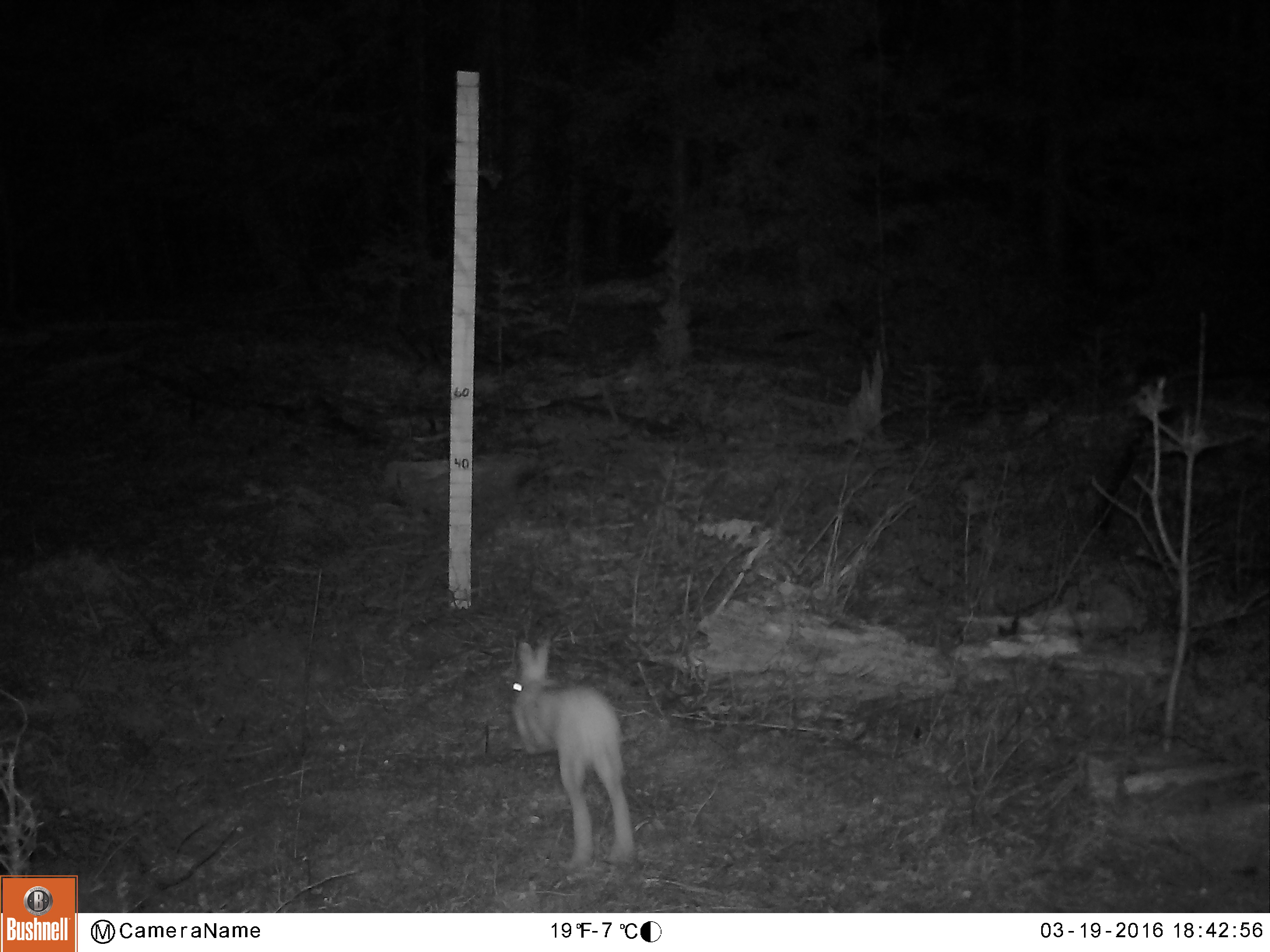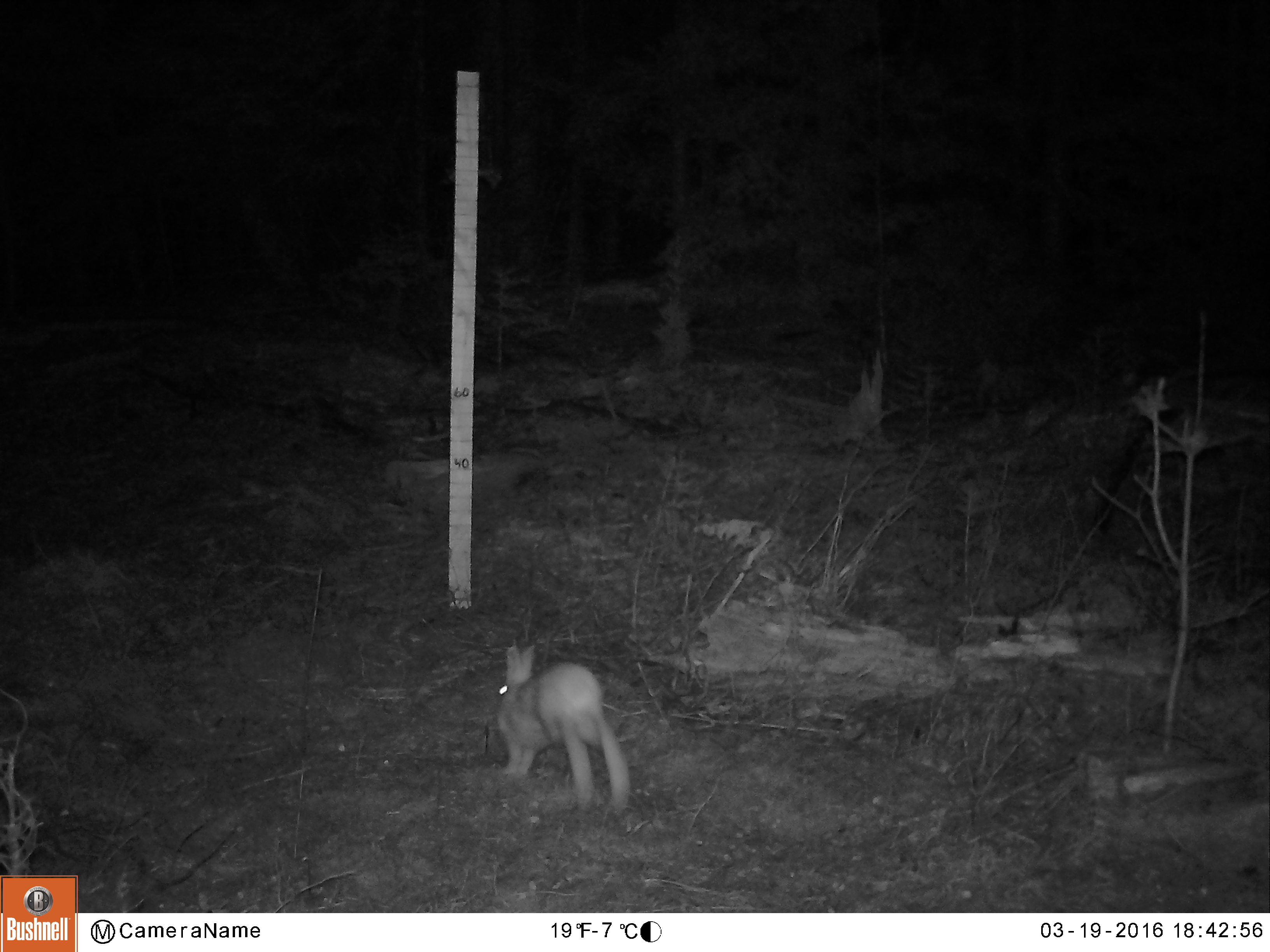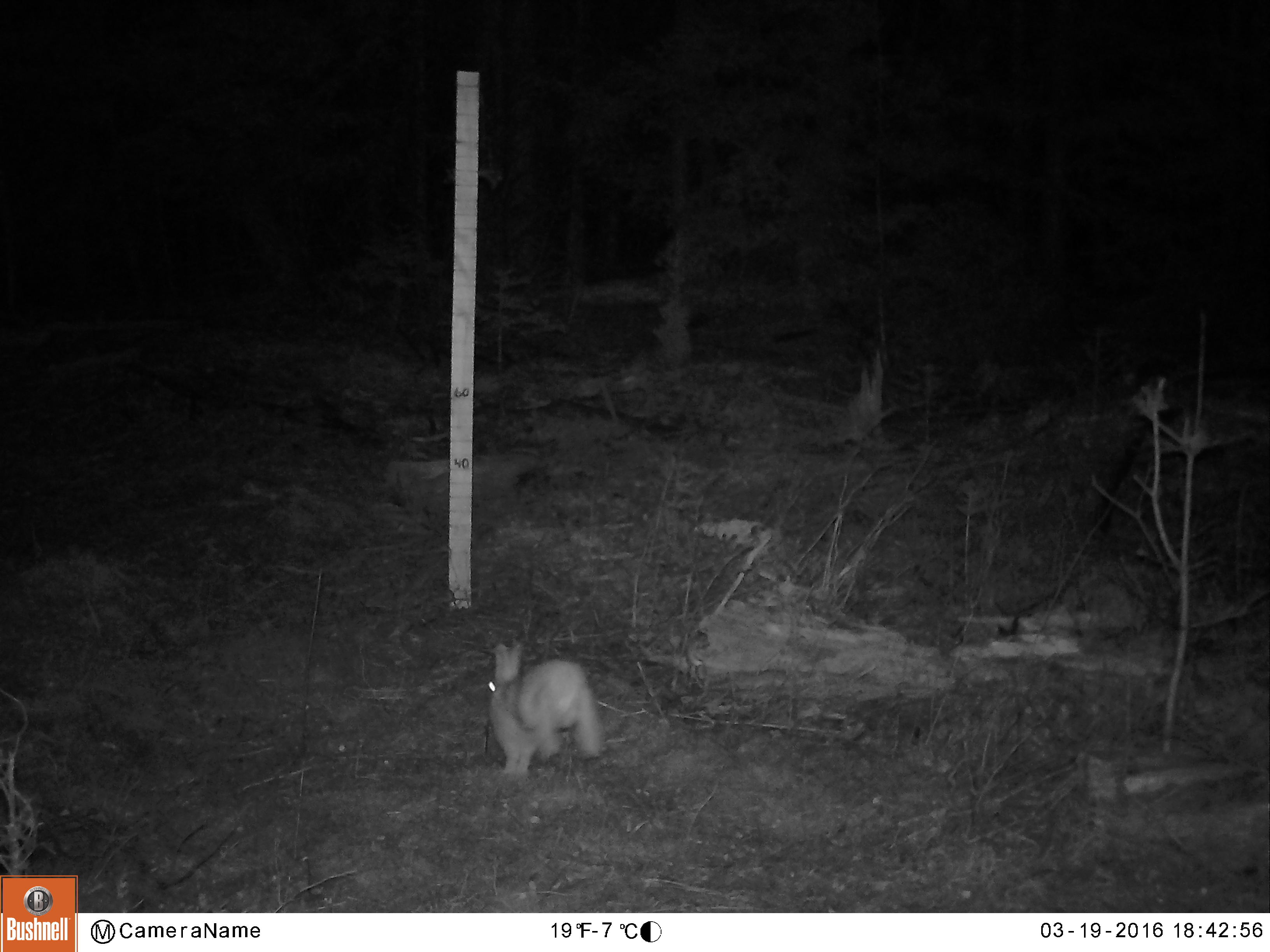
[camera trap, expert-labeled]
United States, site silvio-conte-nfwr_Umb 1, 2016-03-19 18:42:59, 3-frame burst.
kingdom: Animalia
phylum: Chordata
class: Mammalia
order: Lagomorpha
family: Leporidae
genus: Lepus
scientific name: Lepus americanus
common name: snowshoe hare